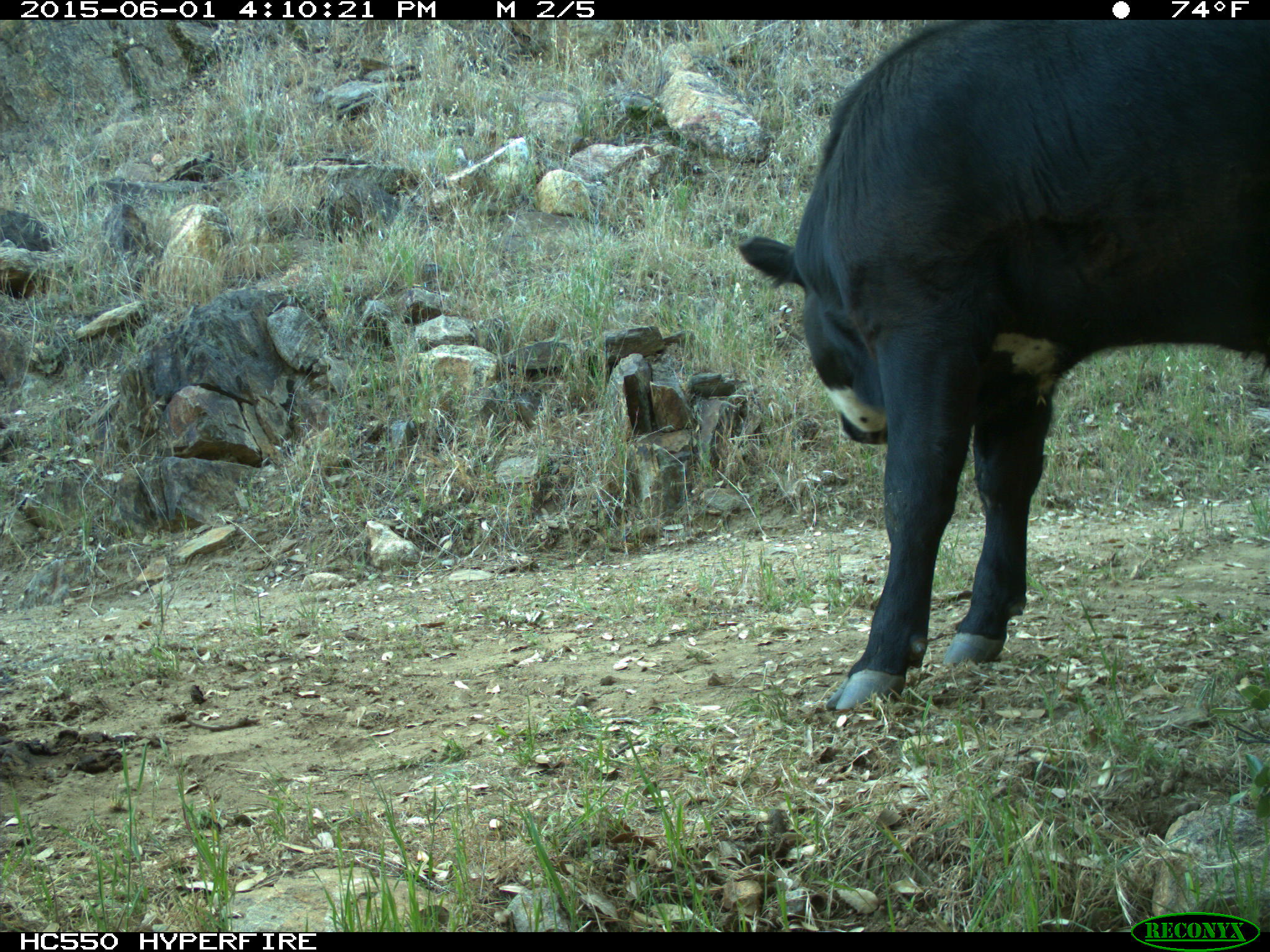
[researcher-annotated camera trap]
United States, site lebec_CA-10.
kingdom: Animalia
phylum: Chordata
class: Mammalia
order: Artiodactyla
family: Bovidae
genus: Bos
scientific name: Bos taurus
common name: domestic cow